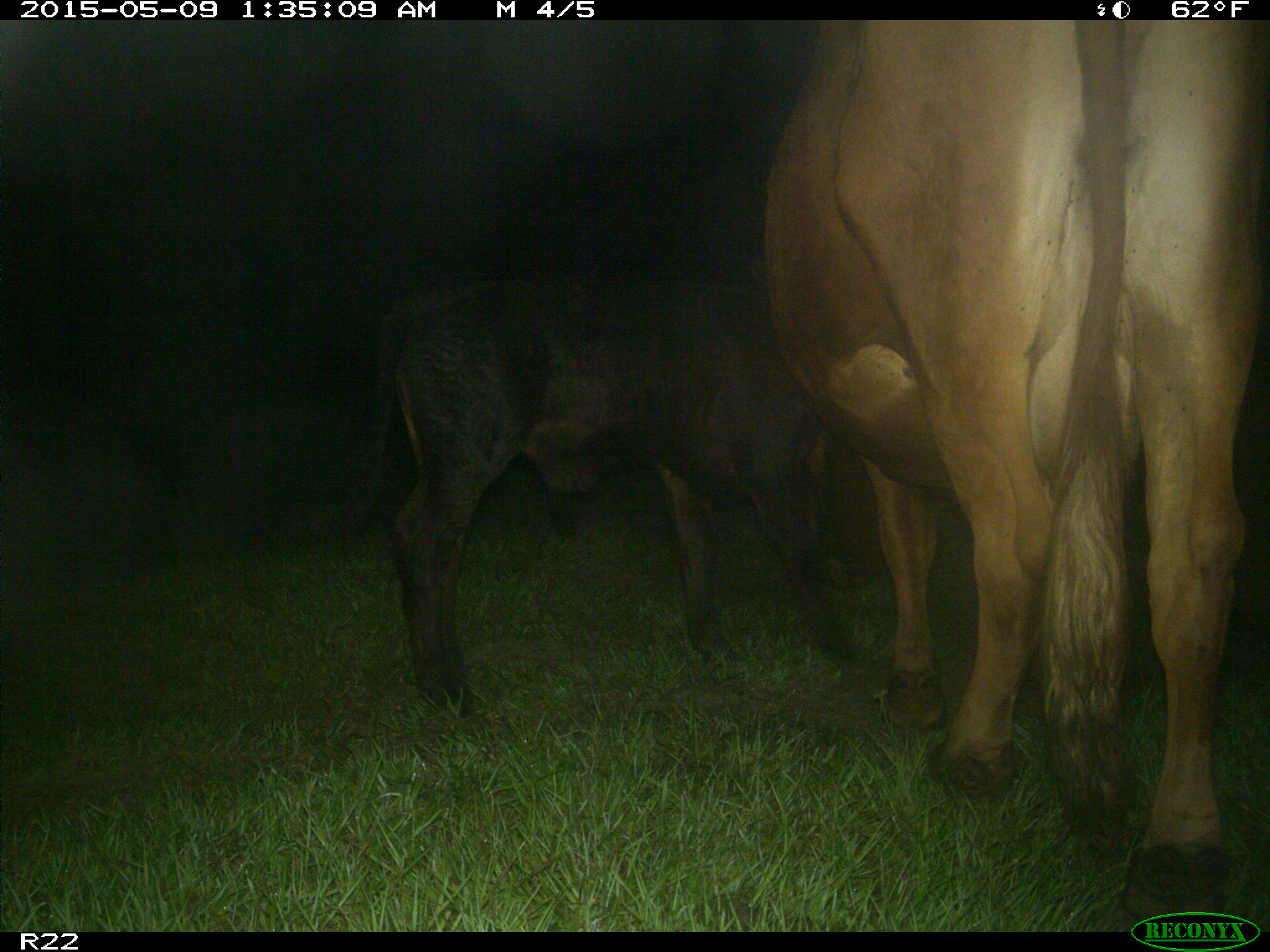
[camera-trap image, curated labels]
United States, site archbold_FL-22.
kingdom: Animalia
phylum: Chordata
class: Mammalia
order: Artiodactyla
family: Bovidae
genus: Bos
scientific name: Bos taurus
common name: domestic cow